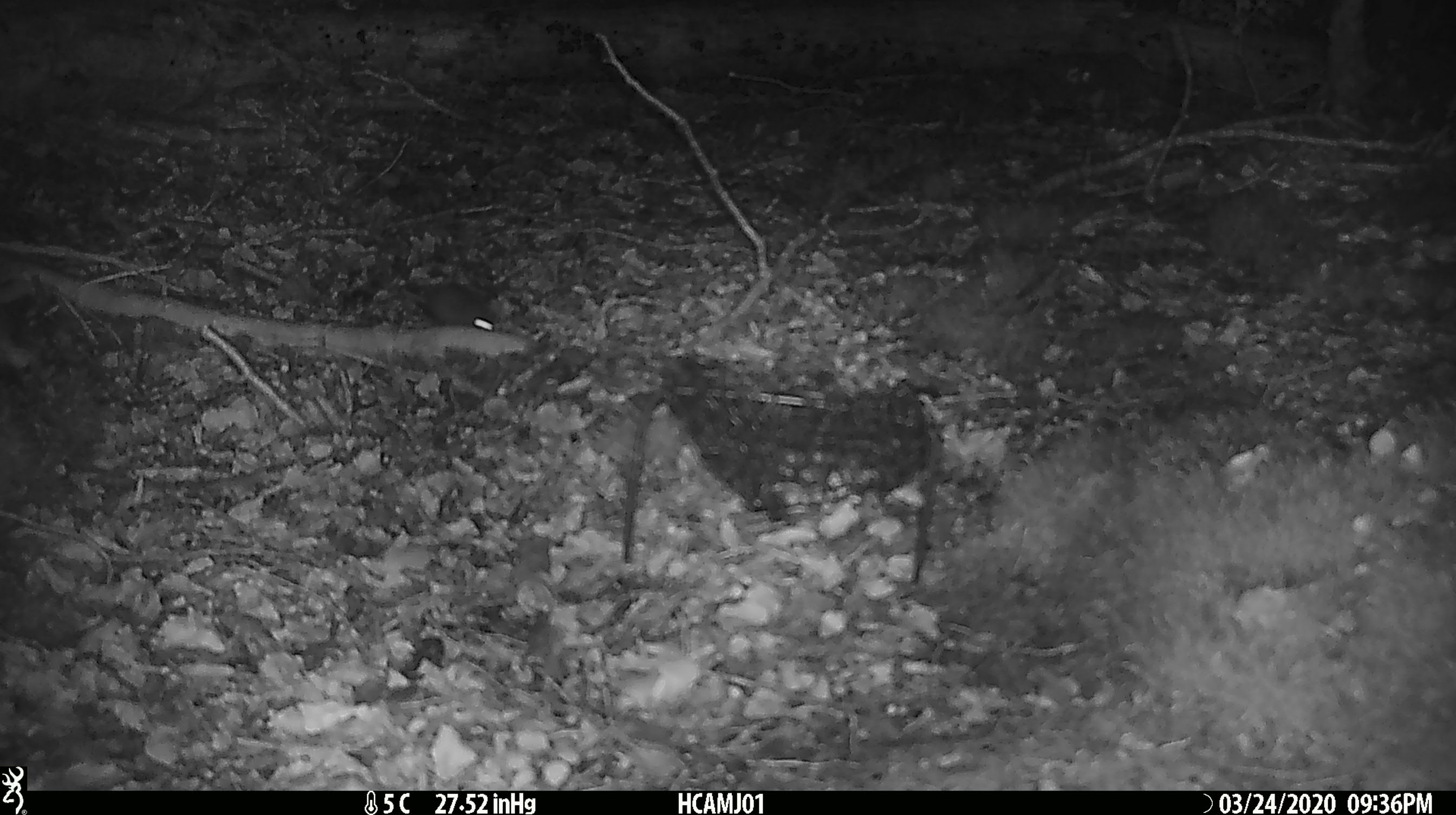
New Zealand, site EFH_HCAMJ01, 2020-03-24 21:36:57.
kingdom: Animalia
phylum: Chordata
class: Mammalia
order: Rodentia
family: Muridae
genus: Mus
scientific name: Mus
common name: mouse